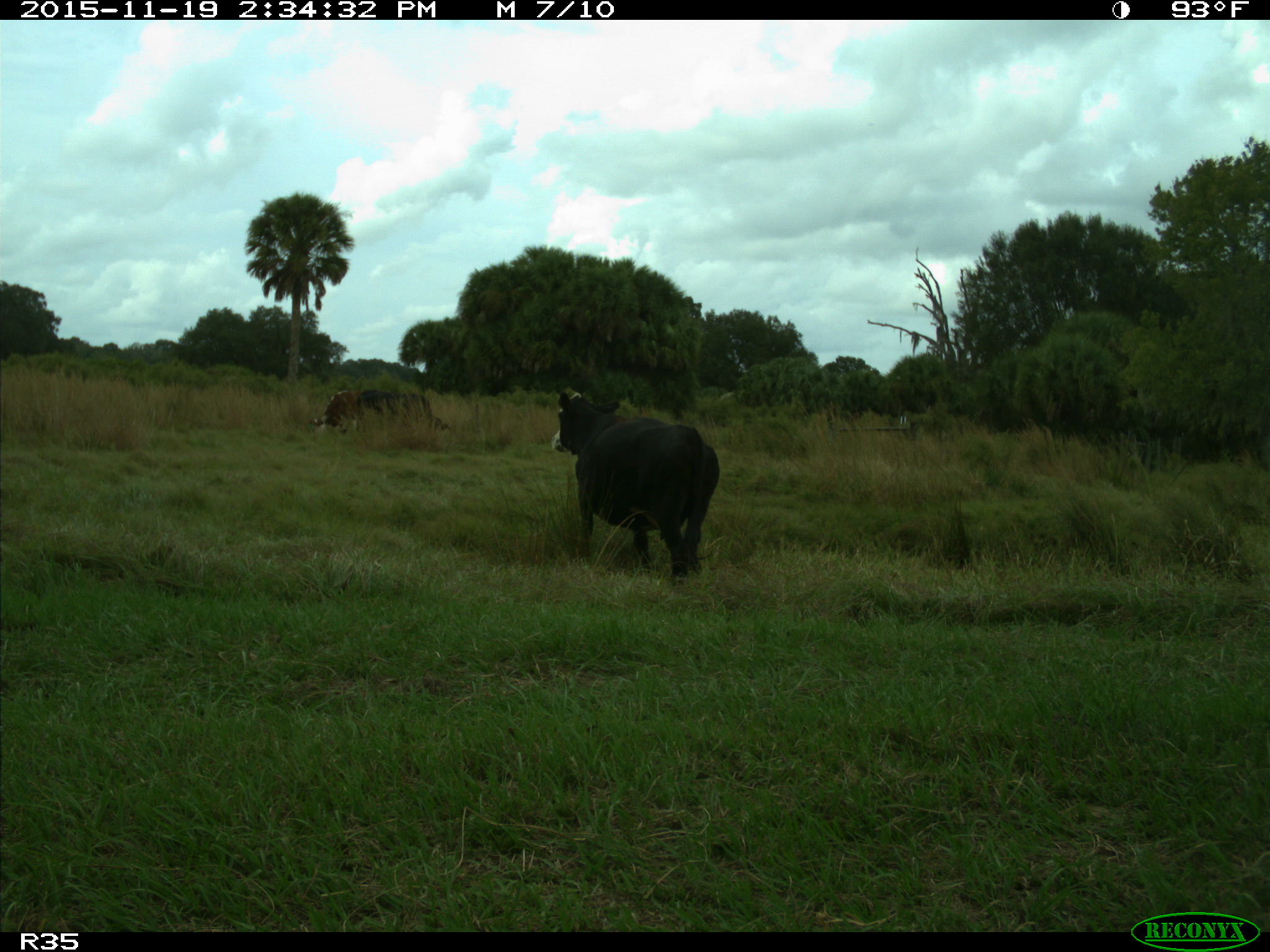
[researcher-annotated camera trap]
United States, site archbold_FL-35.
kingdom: Animalia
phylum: Chordata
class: Mammalia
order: Artiodactyla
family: Bovidae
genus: Bos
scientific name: Bos taurus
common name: domestic cow